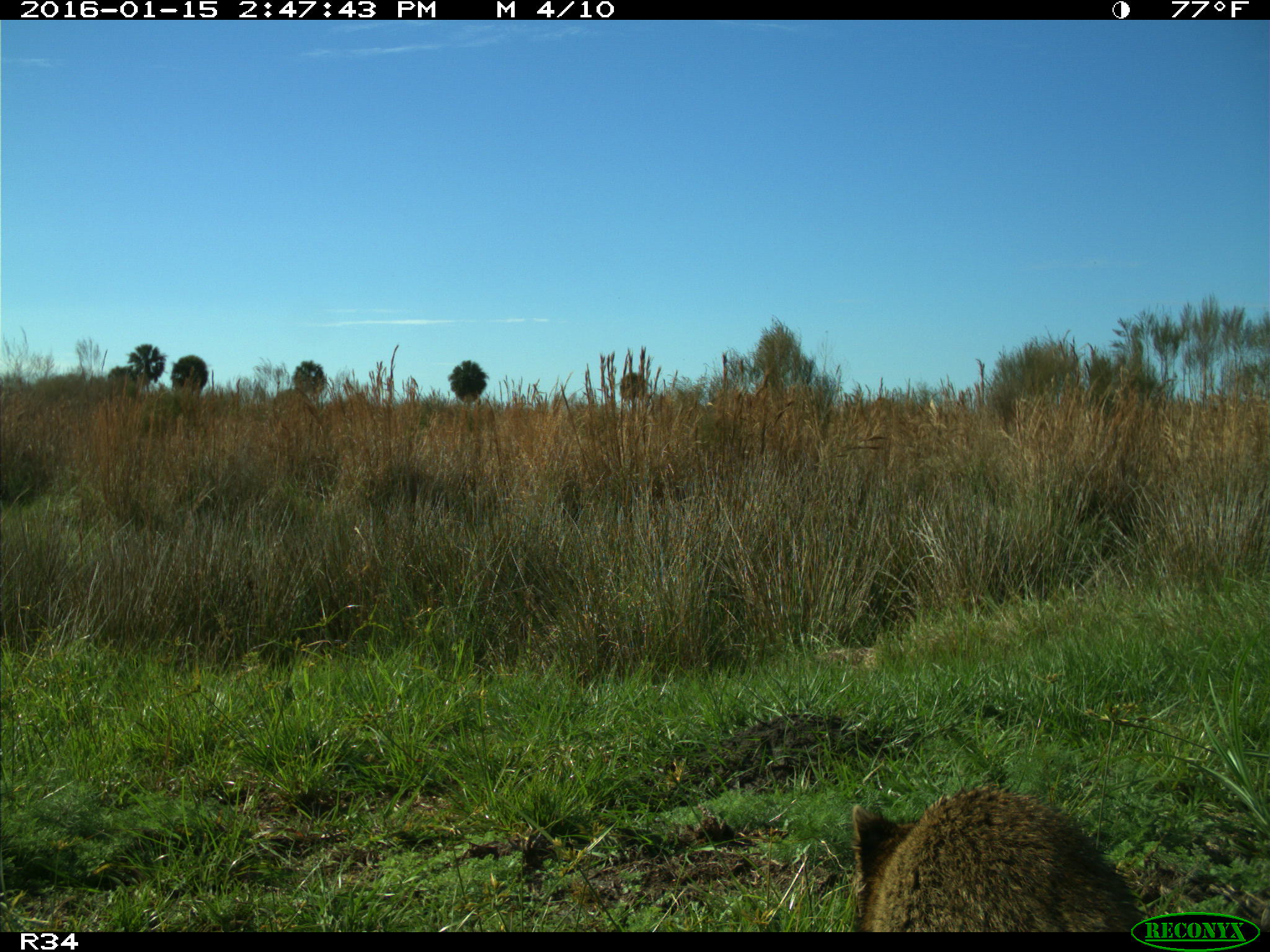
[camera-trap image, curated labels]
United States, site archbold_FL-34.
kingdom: Animalia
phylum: Chordata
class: Mammalia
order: Carnivora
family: Procyonidae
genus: Procyon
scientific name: Procyon lotor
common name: common raccoon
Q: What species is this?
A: Procyon lotor (common raccoon).